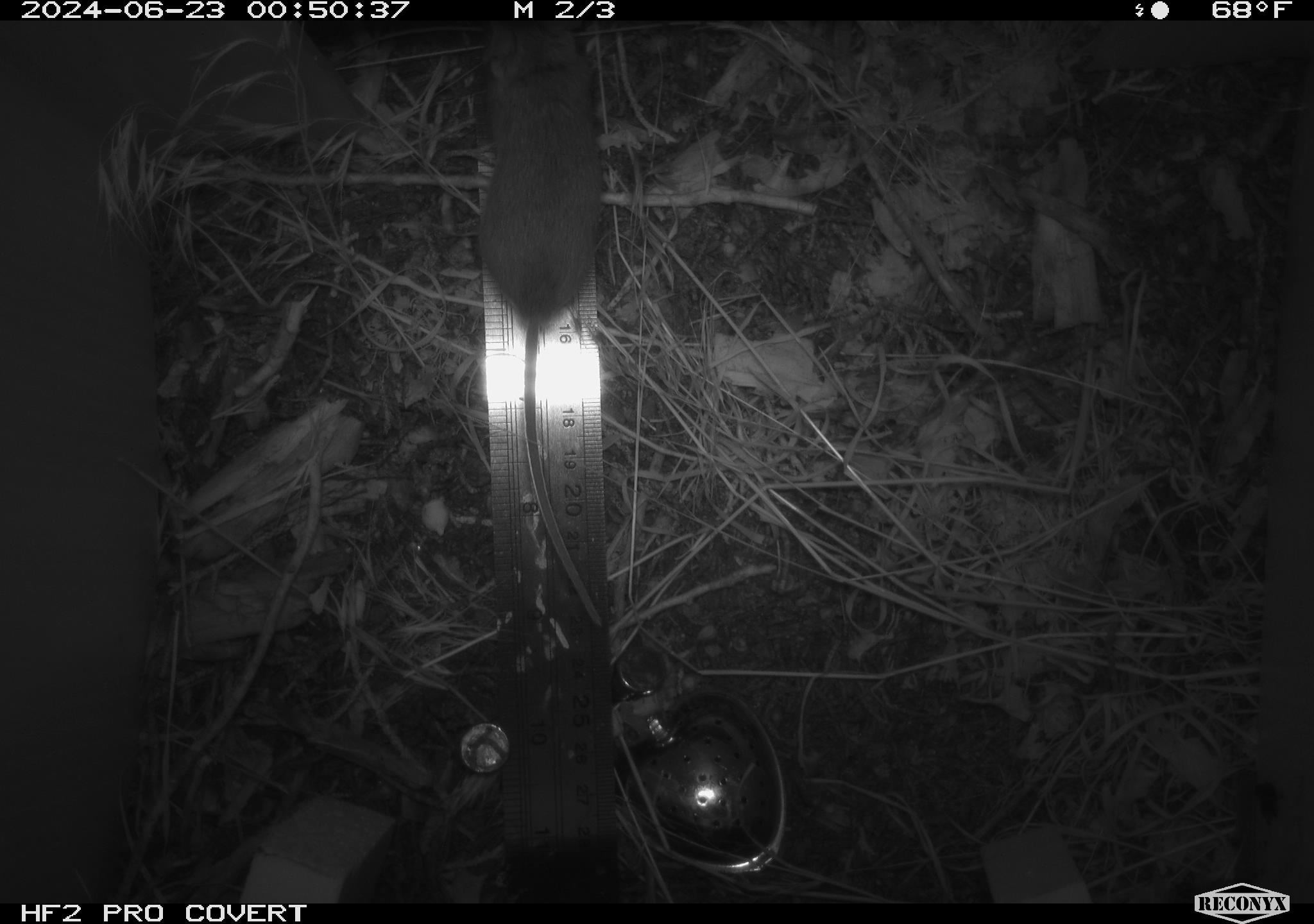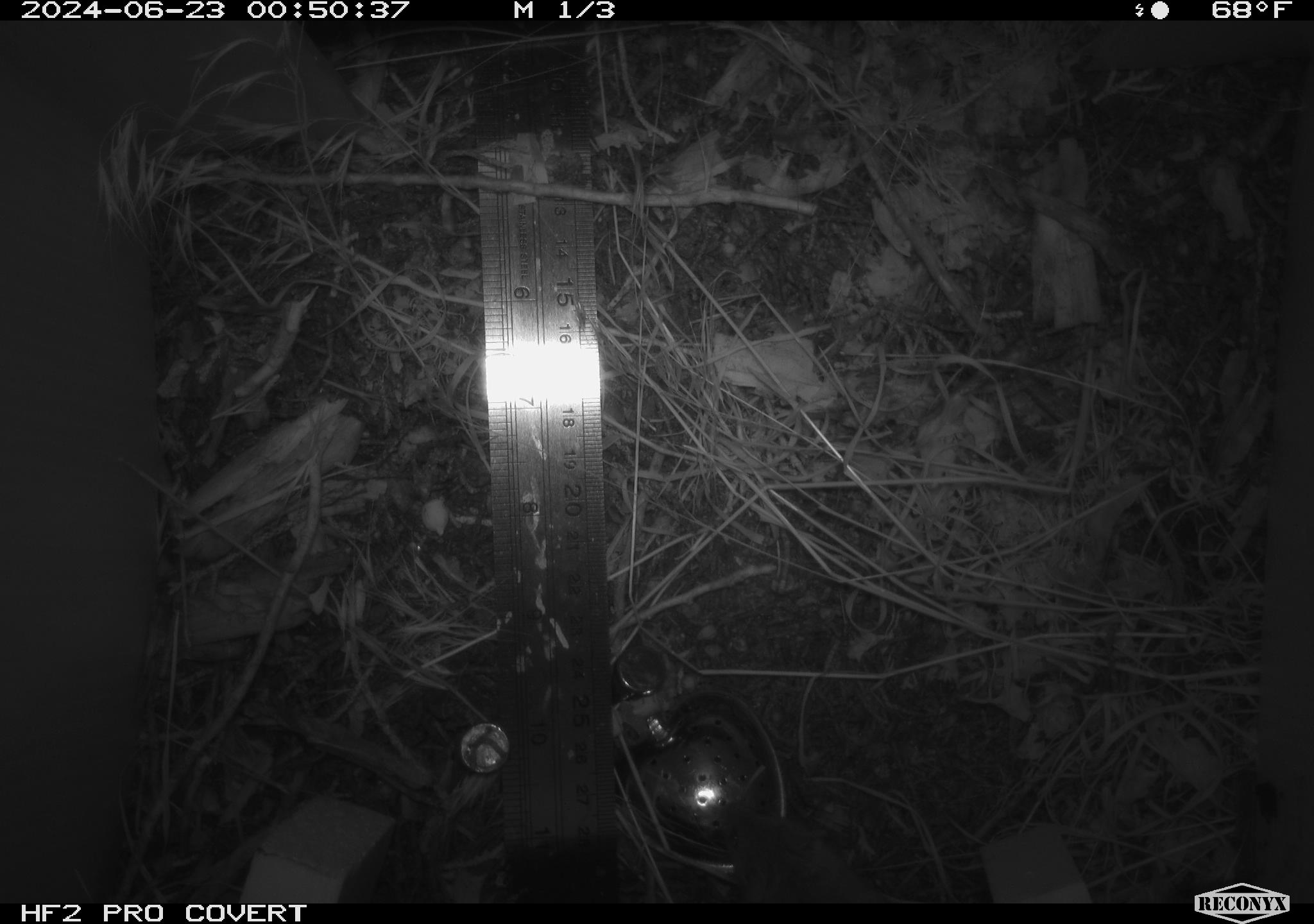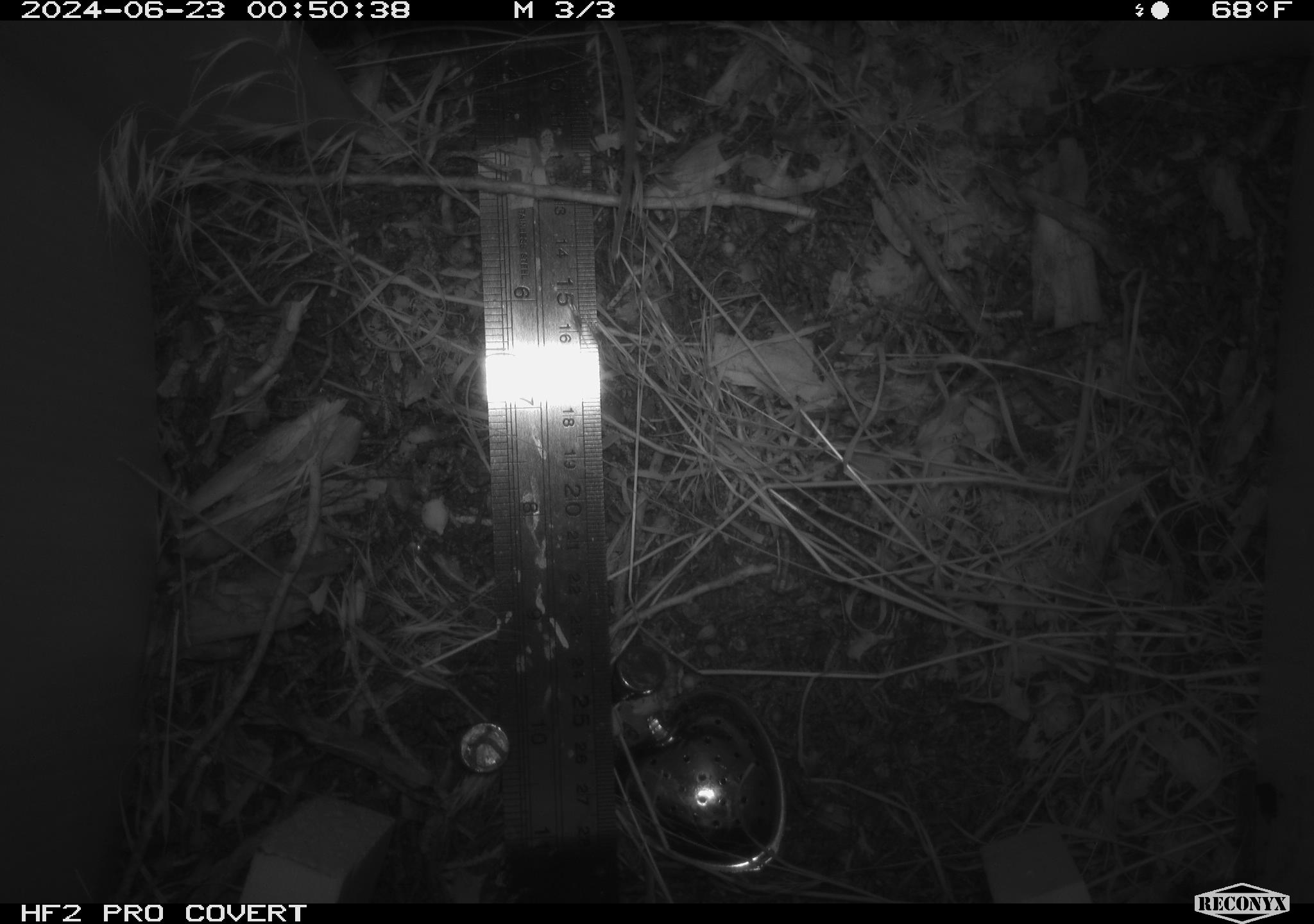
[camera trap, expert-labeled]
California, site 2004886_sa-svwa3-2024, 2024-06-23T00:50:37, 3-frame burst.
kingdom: Animalia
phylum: Chordata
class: Mammalia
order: Rodentia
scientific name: Rodentia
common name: mouse species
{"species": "mouse species (Rodentia)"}